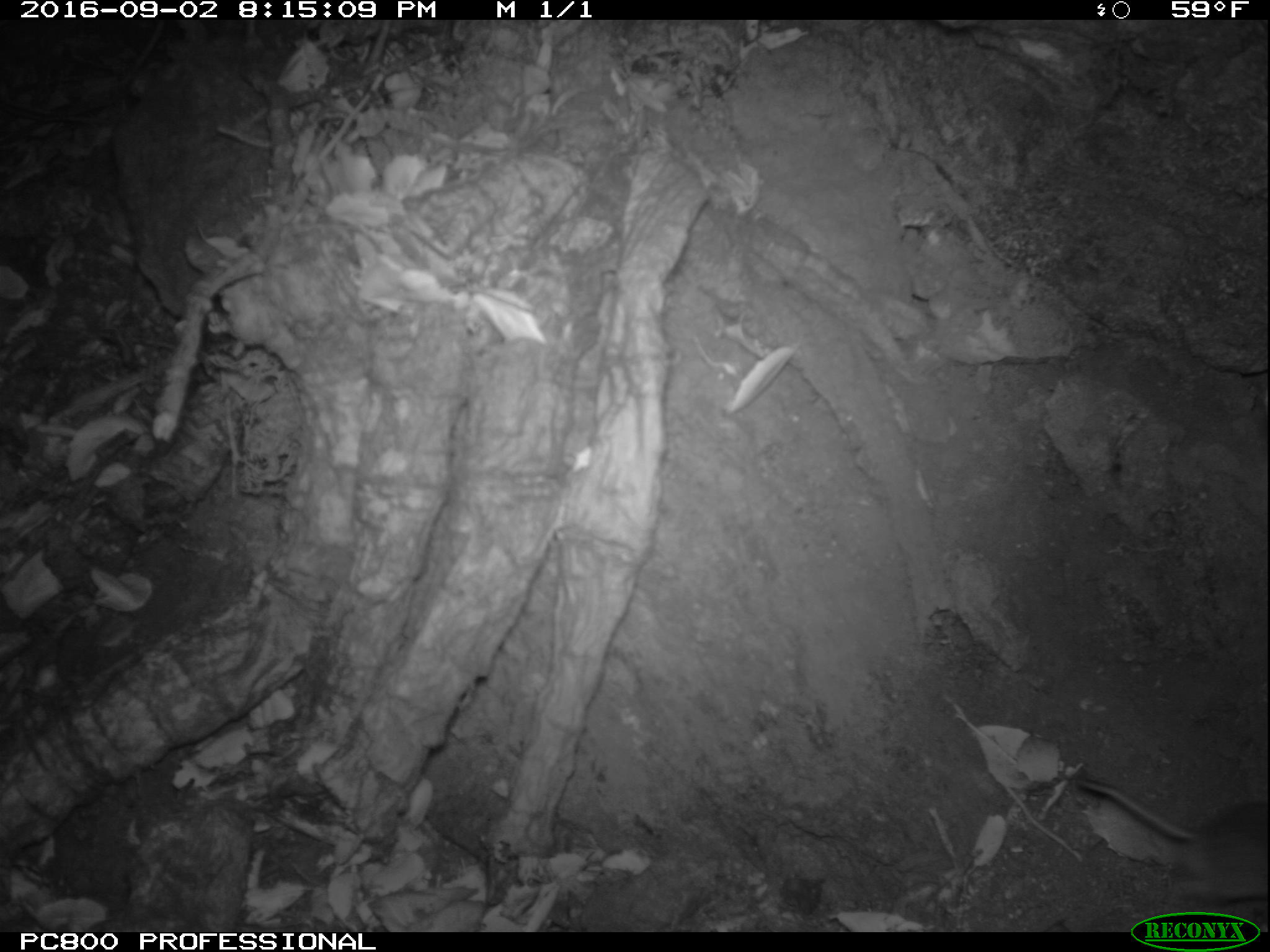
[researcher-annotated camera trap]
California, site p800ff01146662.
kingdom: Animalia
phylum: Chordata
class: Mammalia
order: Rodentia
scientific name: Rodentia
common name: rodent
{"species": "rodent (Rodentia)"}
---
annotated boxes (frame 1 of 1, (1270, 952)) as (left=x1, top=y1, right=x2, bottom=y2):
rodent: (left=1075, top=777, right=1269, bottom=910)